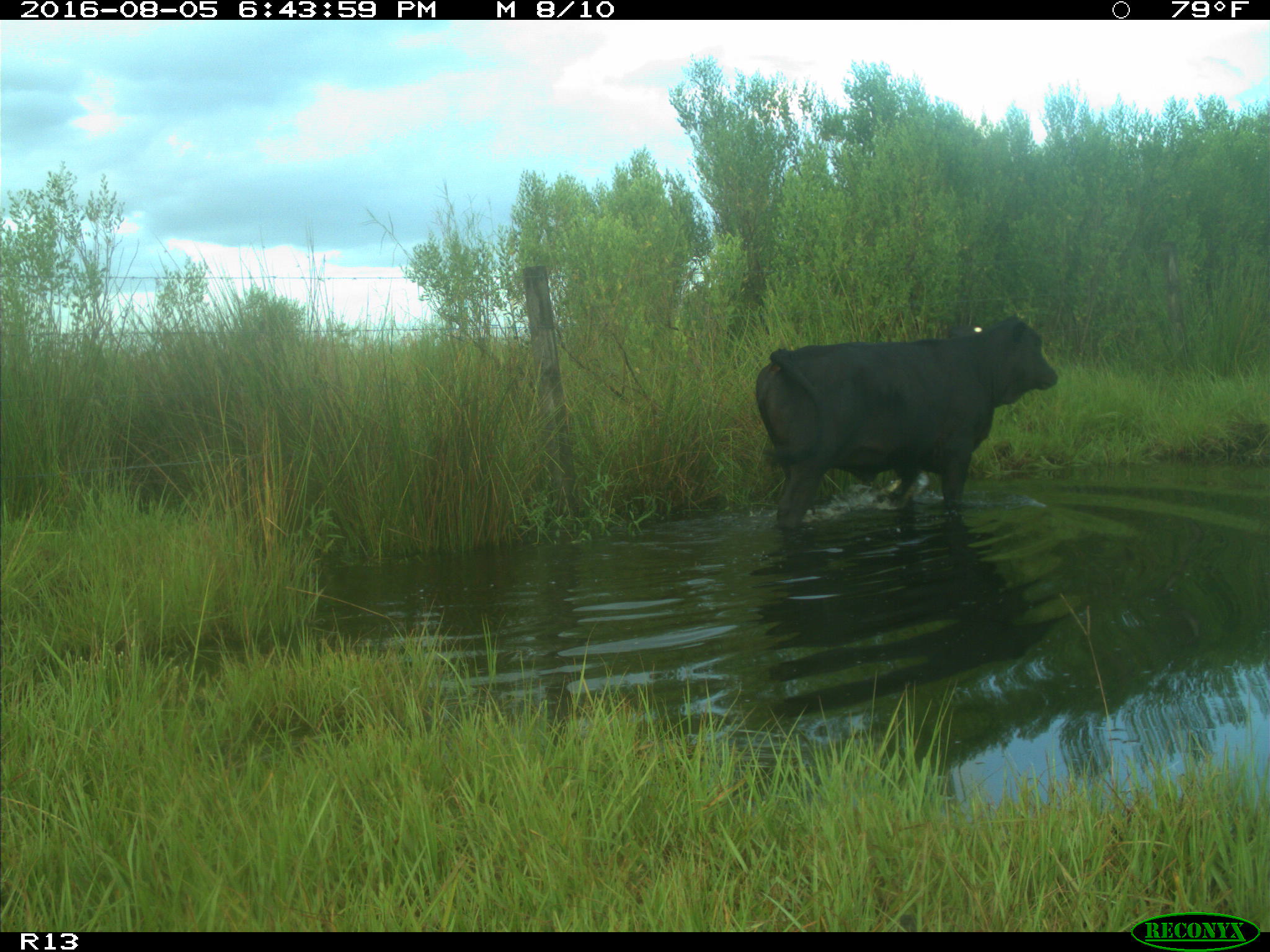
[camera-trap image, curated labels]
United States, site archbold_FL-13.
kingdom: Animalia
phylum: Chordata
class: Mammalia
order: Artiodactyla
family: Bovidae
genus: Bos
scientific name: Bos taurus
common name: domestic cow